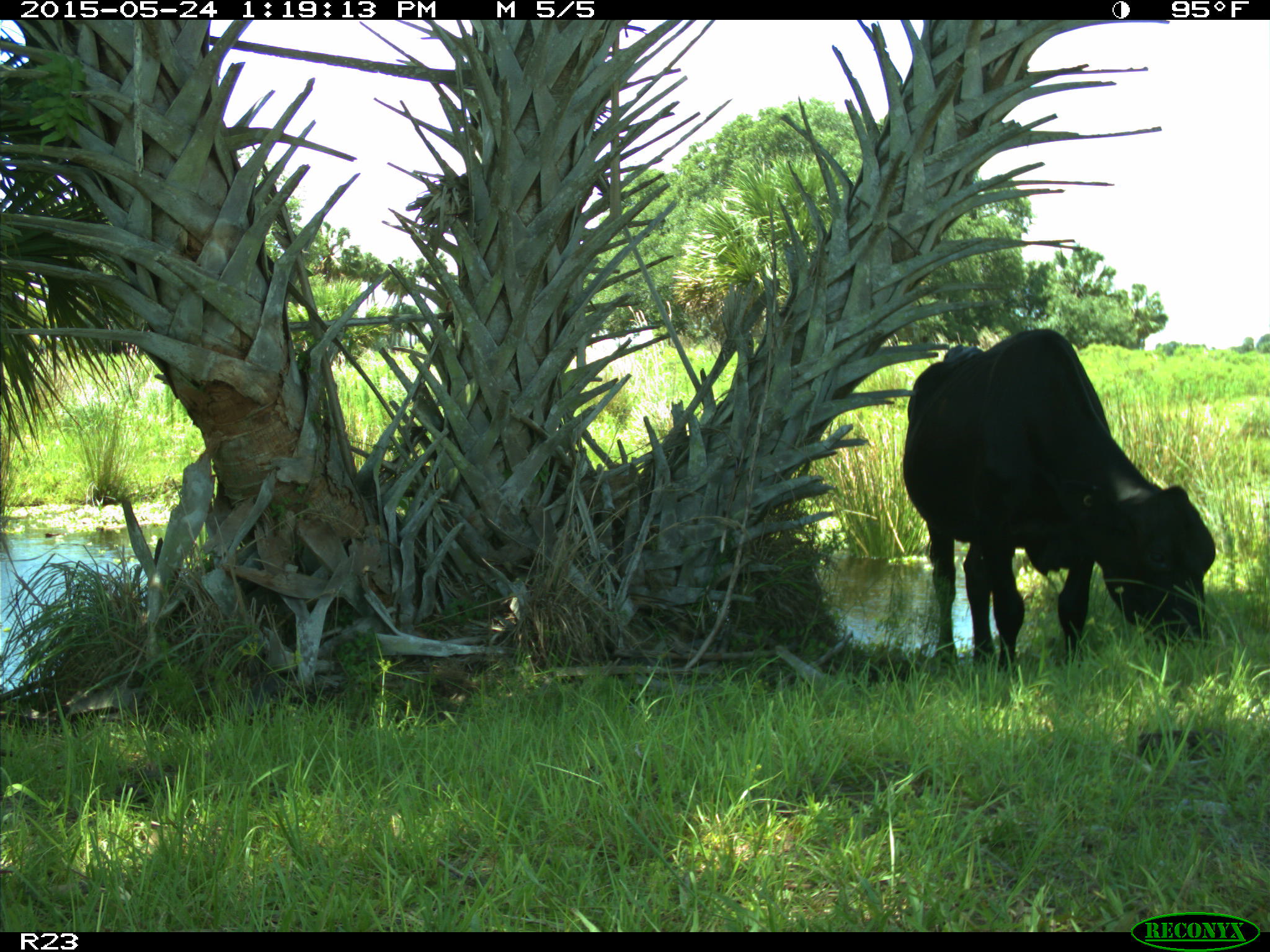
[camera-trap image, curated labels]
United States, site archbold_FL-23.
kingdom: Animalia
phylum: Chordata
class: Mammalia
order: Artiodactyla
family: Bovidae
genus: Bos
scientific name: Bos taurus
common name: domestic cow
Bos taurus (domestic cow).